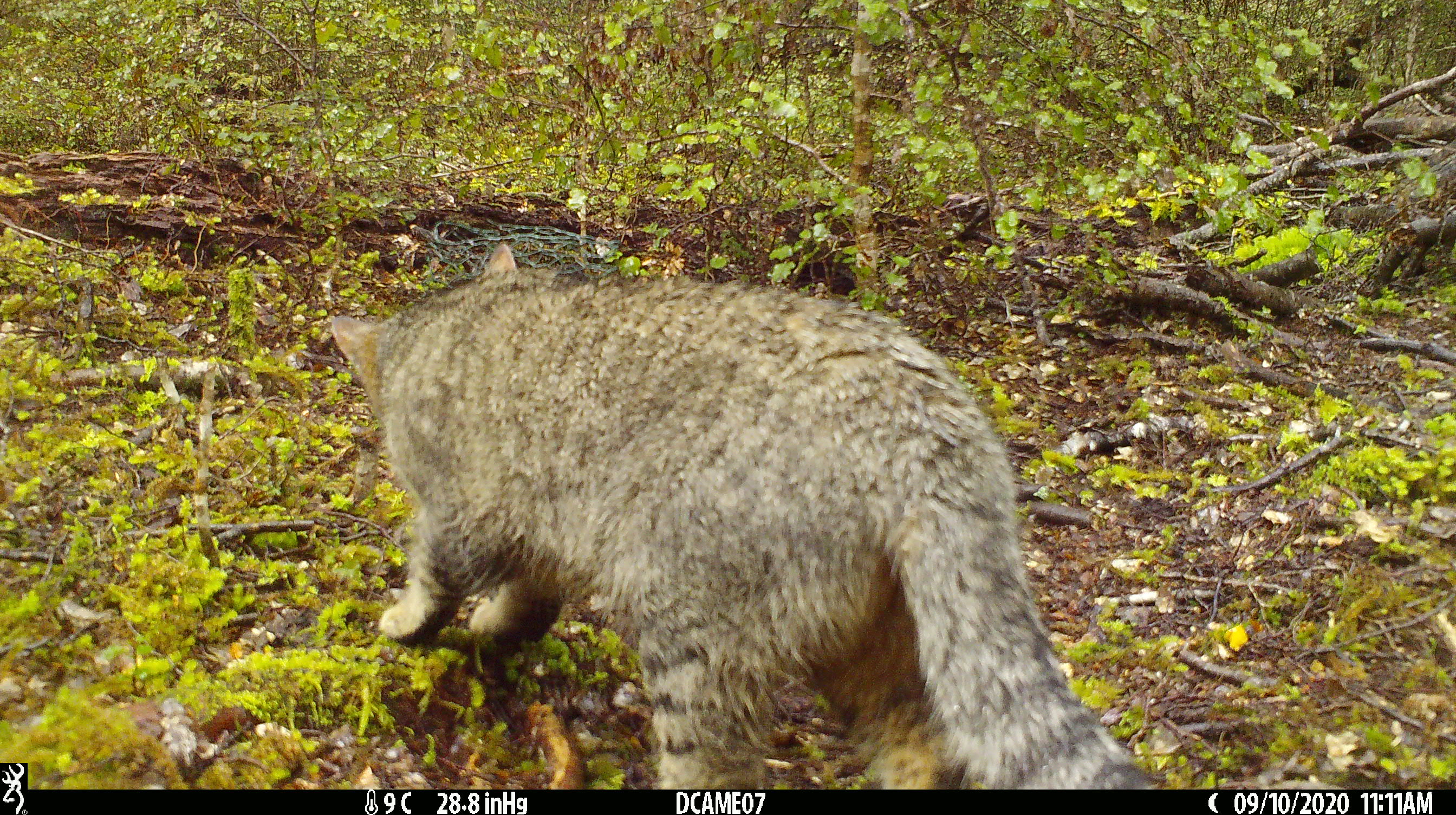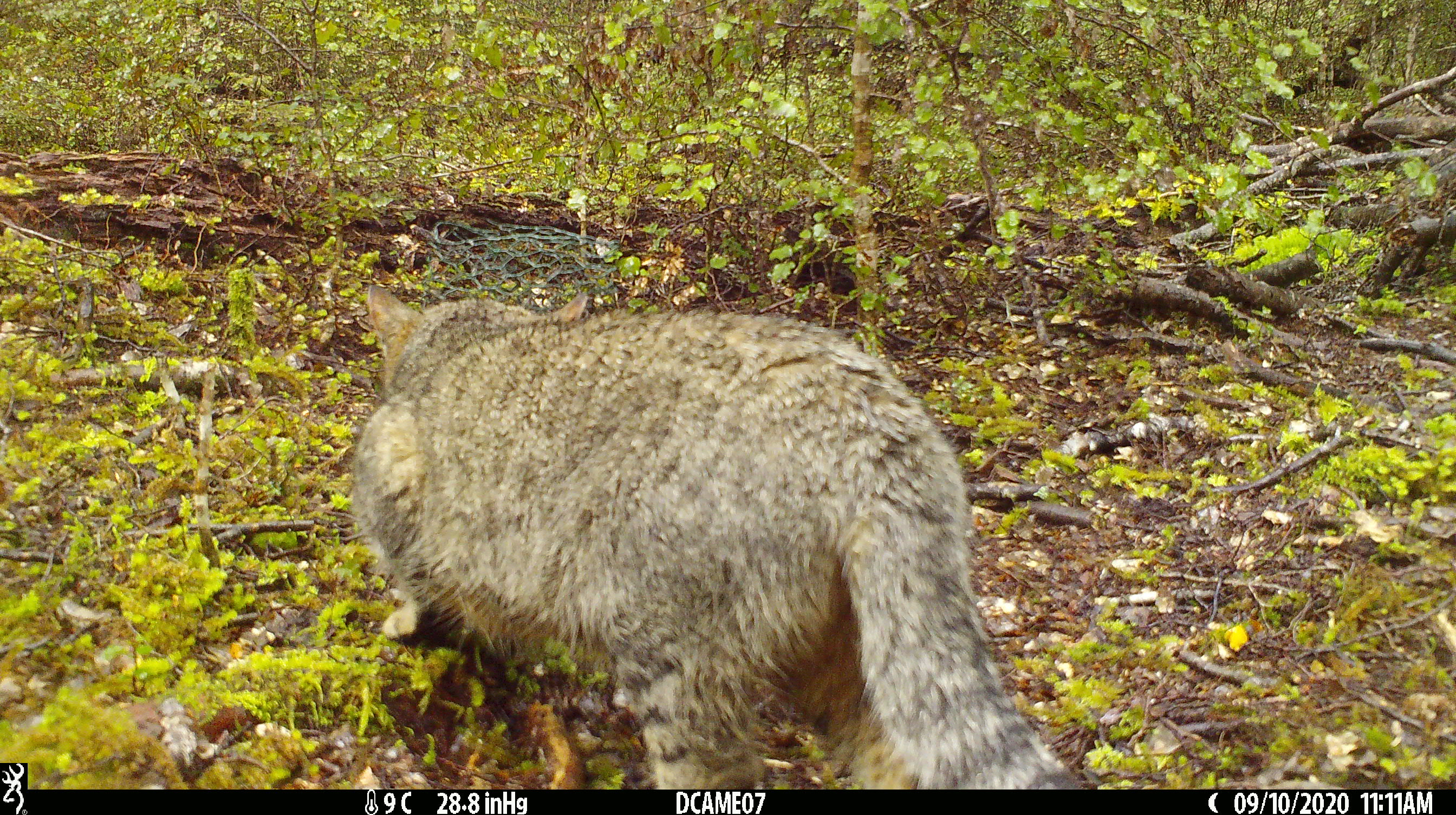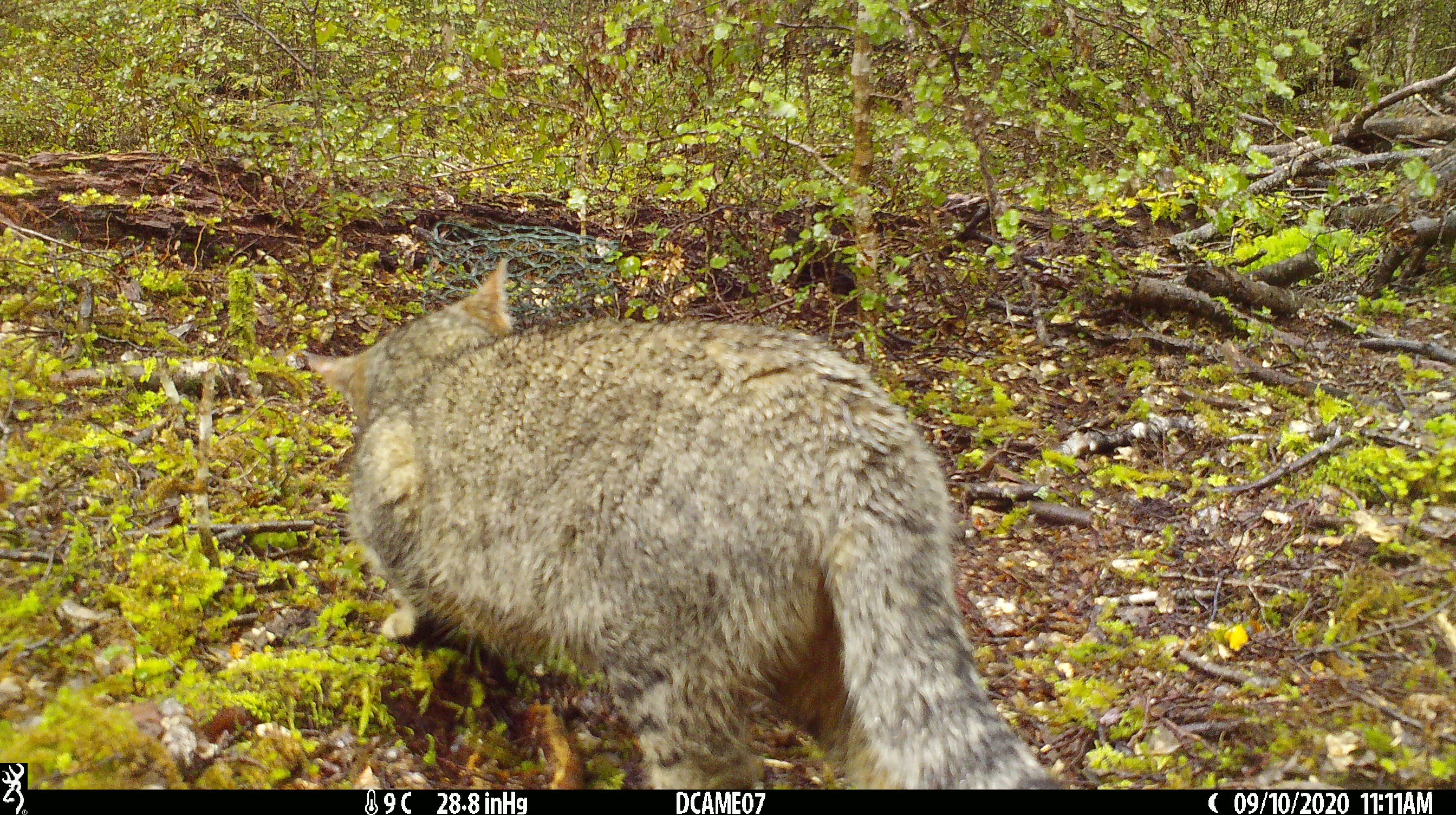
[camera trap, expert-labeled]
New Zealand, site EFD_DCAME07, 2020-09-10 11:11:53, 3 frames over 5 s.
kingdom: Animalia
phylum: Chordata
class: Mammalia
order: Carnivora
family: Felidae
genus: Felis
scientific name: Felis catus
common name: domestic cat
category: cat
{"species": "cat (domestic cat) (Felis catus)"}